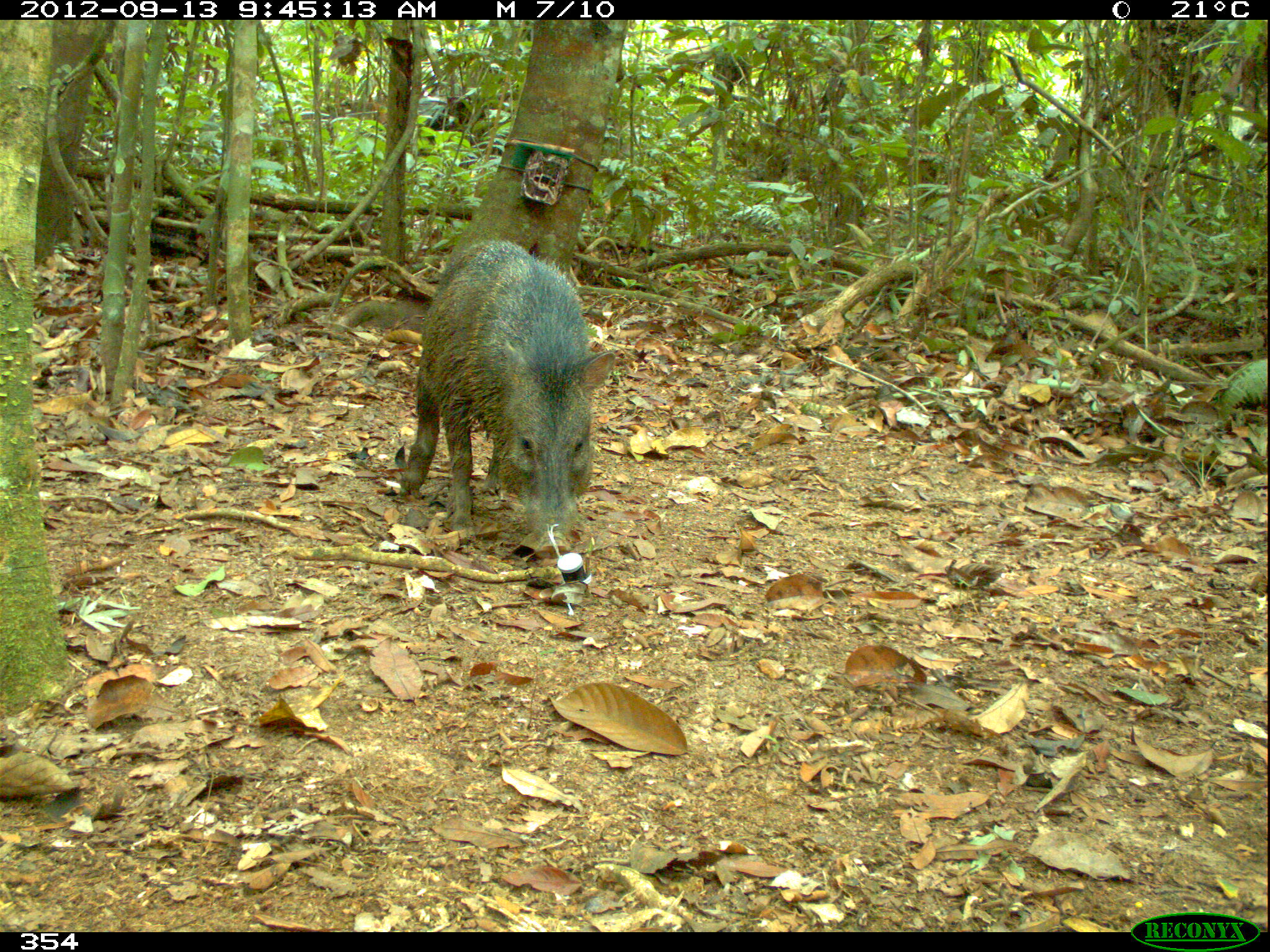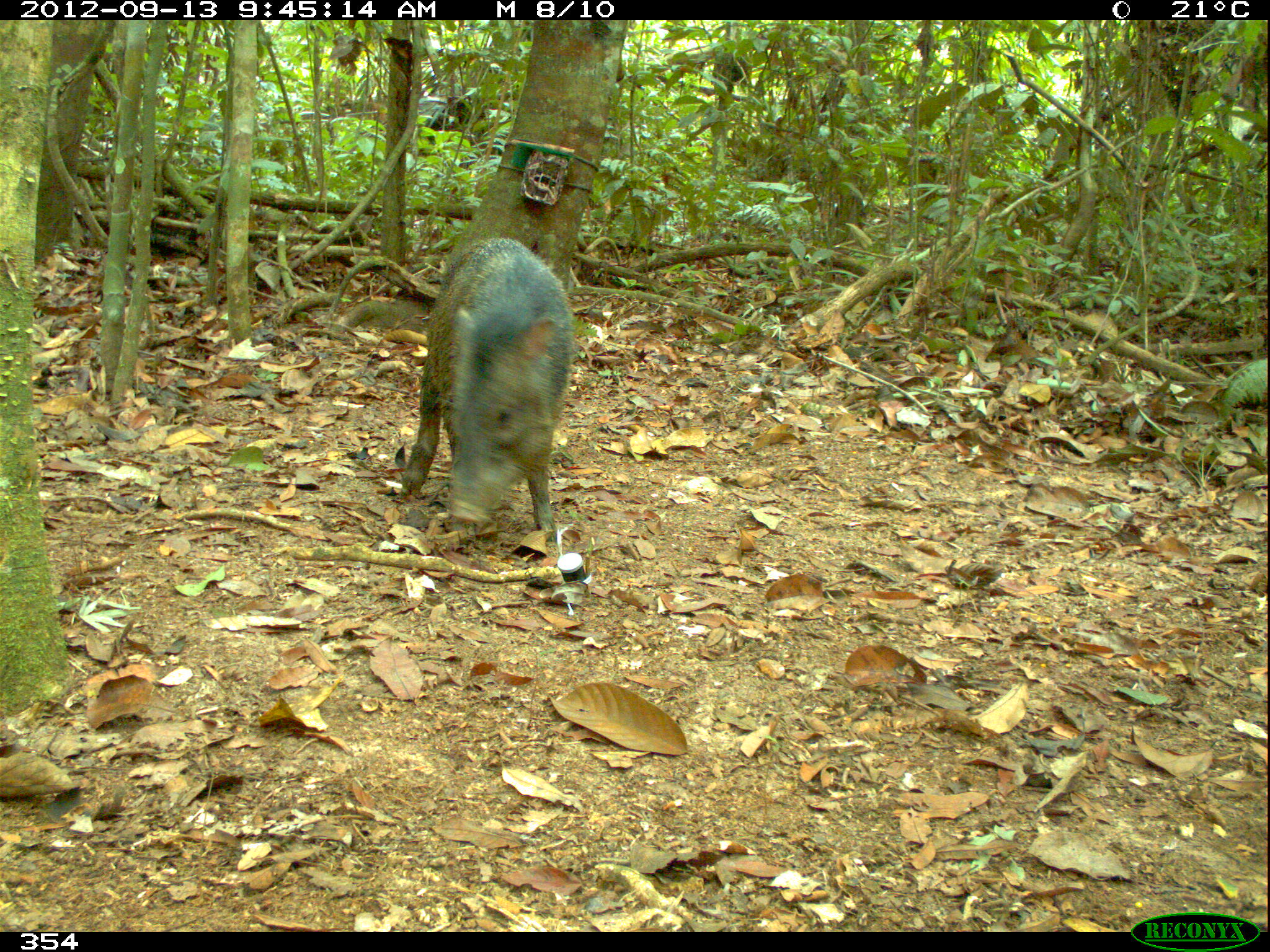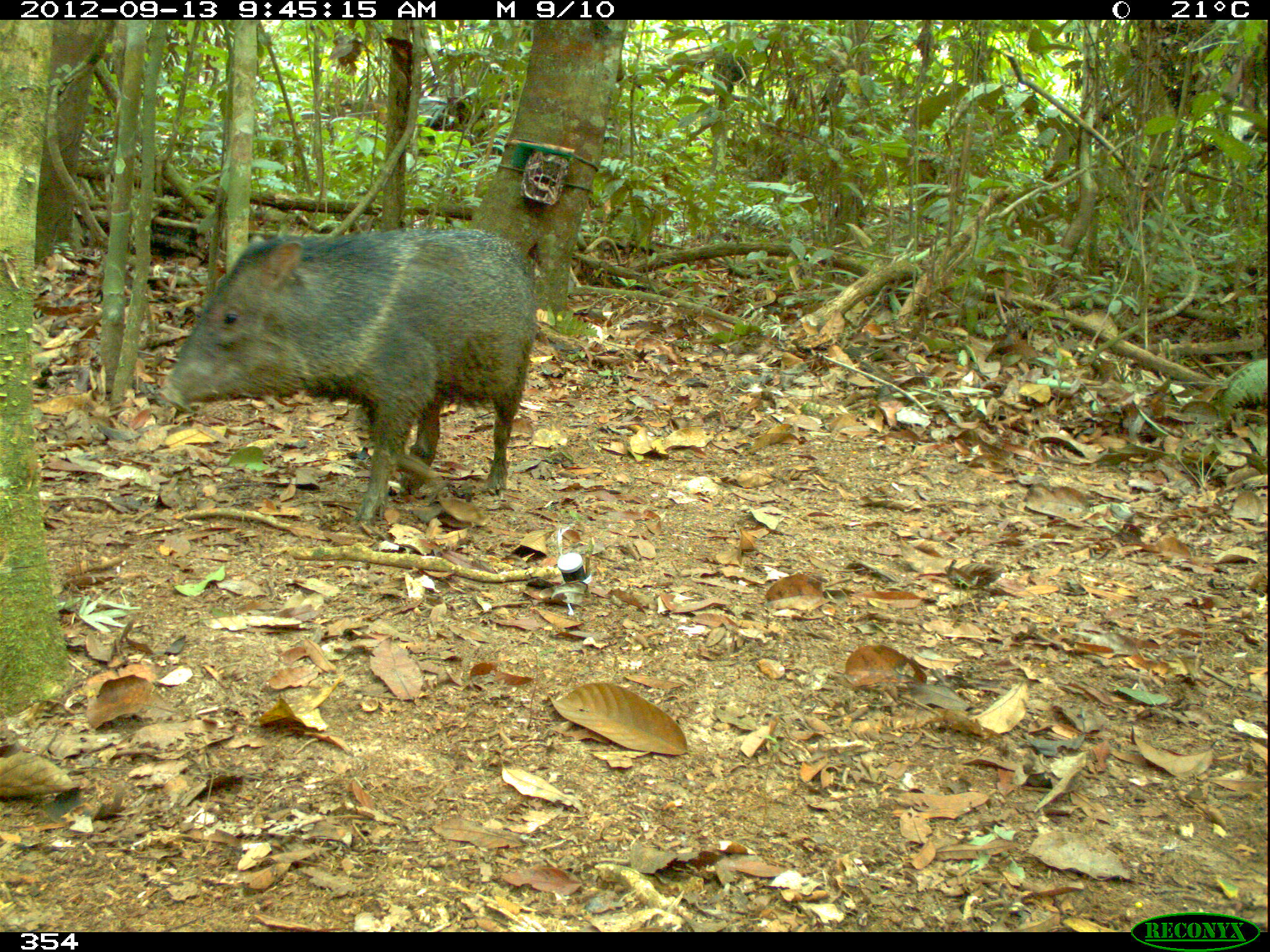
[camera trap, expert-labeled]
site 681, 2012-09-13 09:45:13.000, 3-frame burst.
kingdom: Animalia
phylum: Chordata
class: Mammalia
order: Artiodactyla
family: Tayassuidae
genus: Pecari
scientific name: Pecari tajacu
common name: collared peccary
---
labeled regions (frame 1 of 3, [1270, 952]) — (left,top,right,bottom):
pecari tajacu: (397,234,618,551)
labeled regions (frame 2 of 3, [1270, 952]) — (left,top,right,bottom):
pecari tajacu: (398,233,581,530)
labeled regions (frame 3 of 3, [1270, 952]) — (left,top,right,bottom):
pecari tajacu: (155,223,538,529)